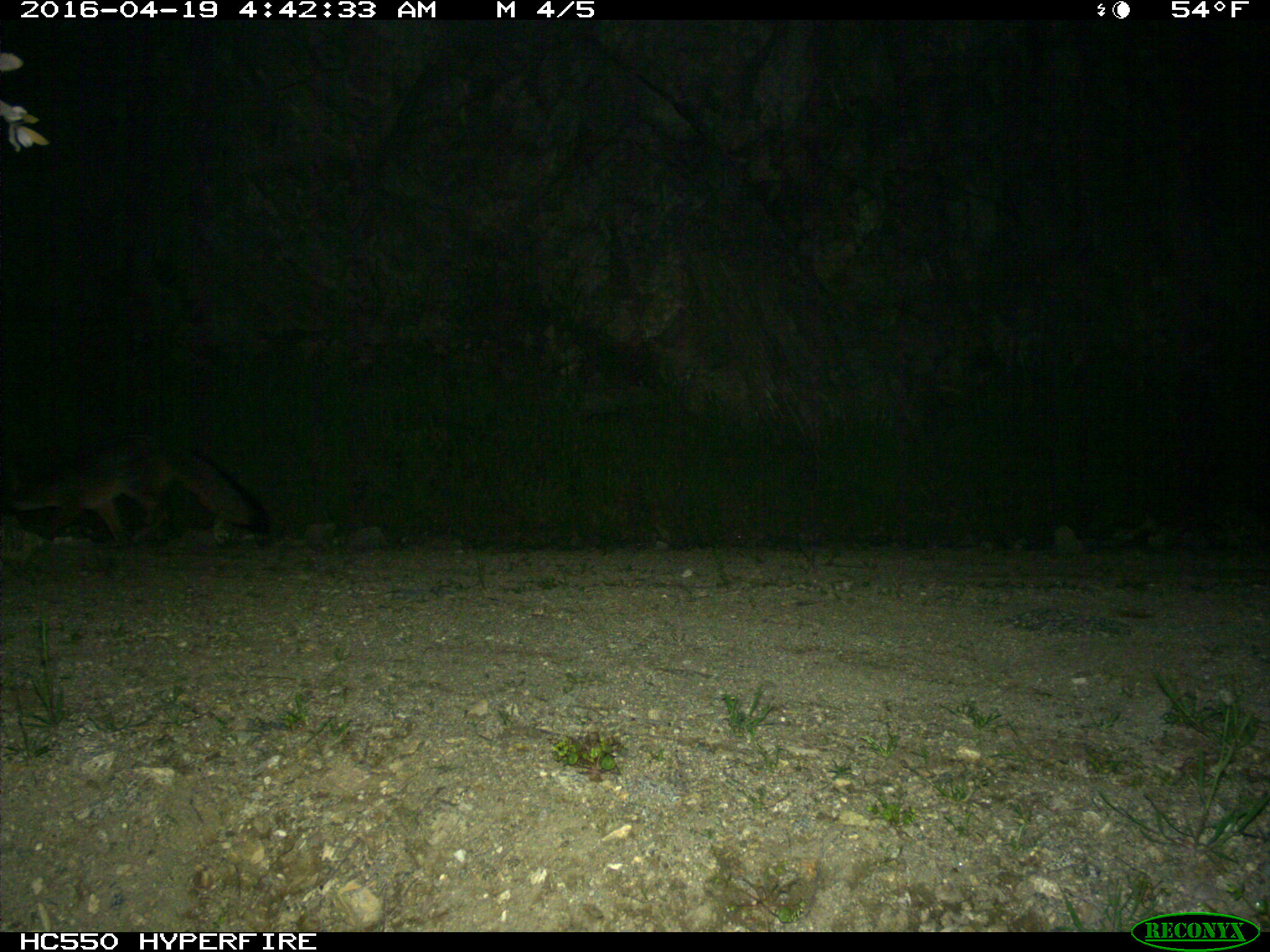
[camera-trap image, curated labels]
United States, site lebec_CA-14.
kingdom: Animalia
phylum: Chordata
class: Mammalia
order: Carnivora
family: Canidae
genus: Urocyon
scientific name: Urocyon cinereoargenteus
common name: gray fox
Urocyon cinereoargenteus (gray fox).